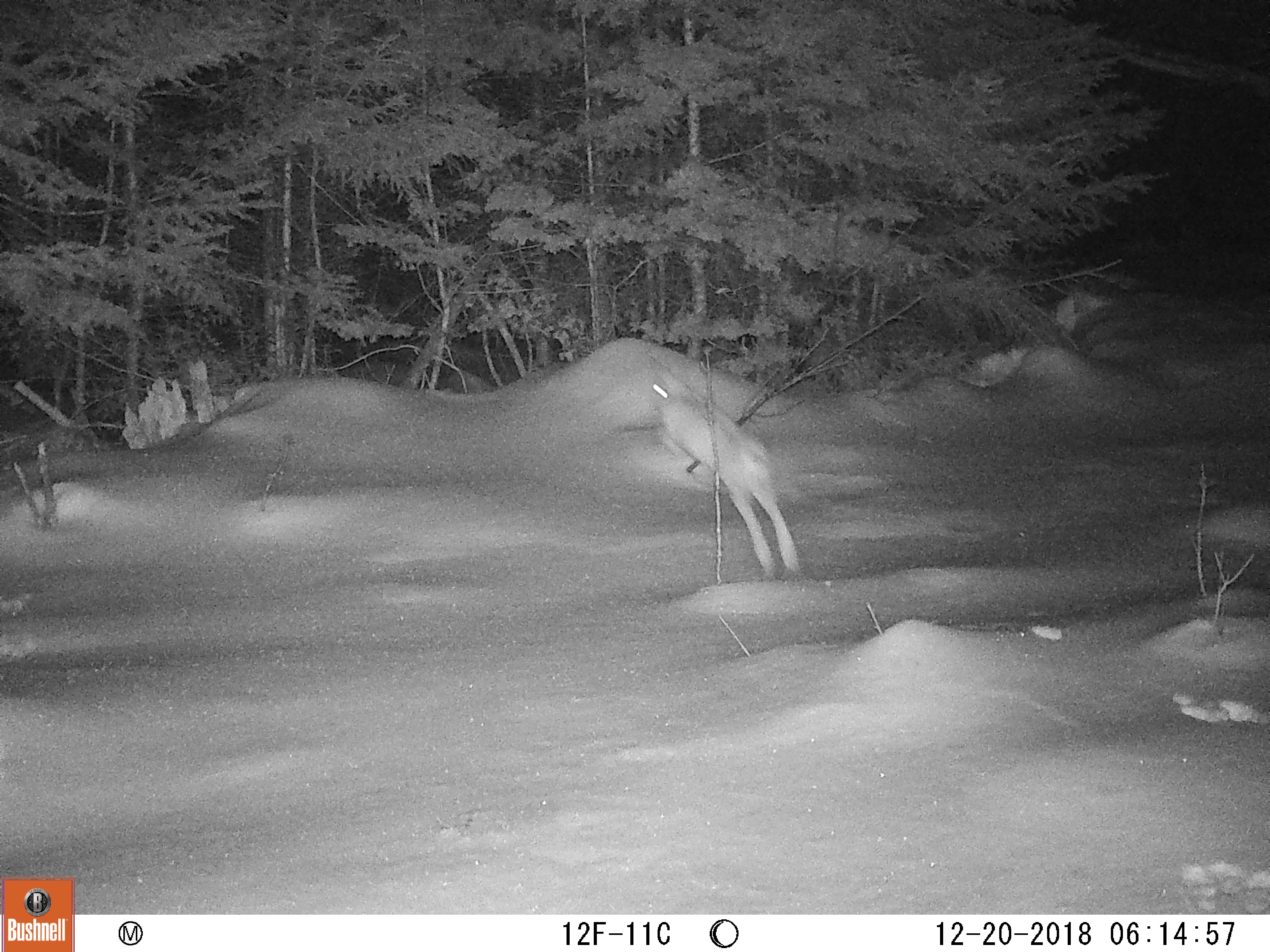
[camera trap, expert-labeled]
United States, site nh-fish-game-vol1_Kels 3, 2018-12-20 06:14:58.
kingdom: Animalia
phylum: Chordata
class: Mammalia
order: Lagomorpha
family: Leporidae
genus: Lepus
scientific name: Lepus americanus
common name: snowshoe hare